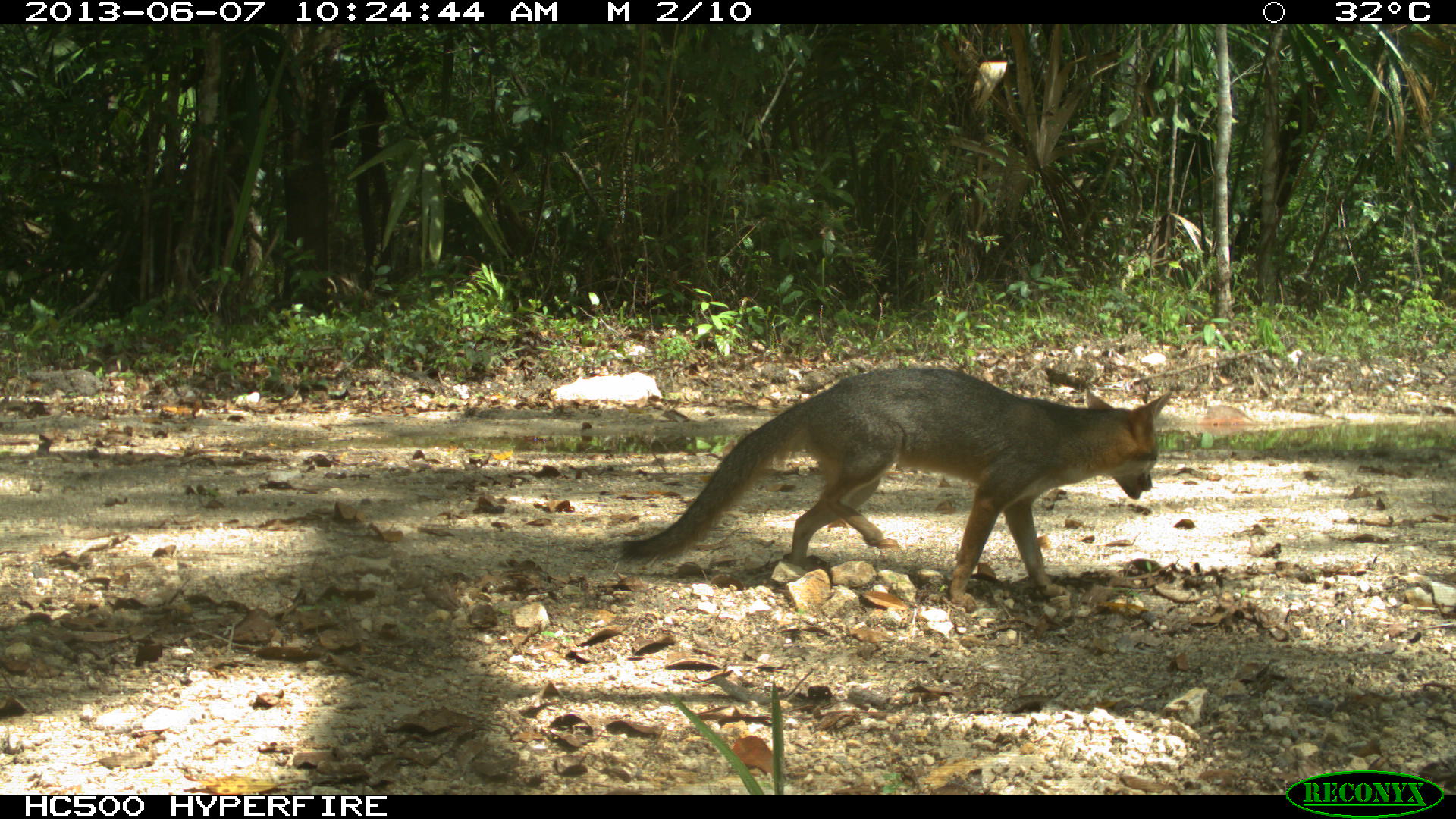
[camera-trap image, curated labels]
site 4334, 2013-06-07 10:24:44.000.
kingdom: Animalia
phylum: Chordata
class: Mammalia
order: Carnivora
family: Canidae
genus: Urocyon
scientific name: Urocyon cinereoargenteus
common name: gray fox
Urocyon cinereoargenteus (gray fox), count 1, sex female.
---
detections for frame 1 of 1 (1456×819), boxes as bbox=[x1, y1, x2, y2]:
urocyon cinereoargenteus: bbox=[619, 365, 1171, 610]